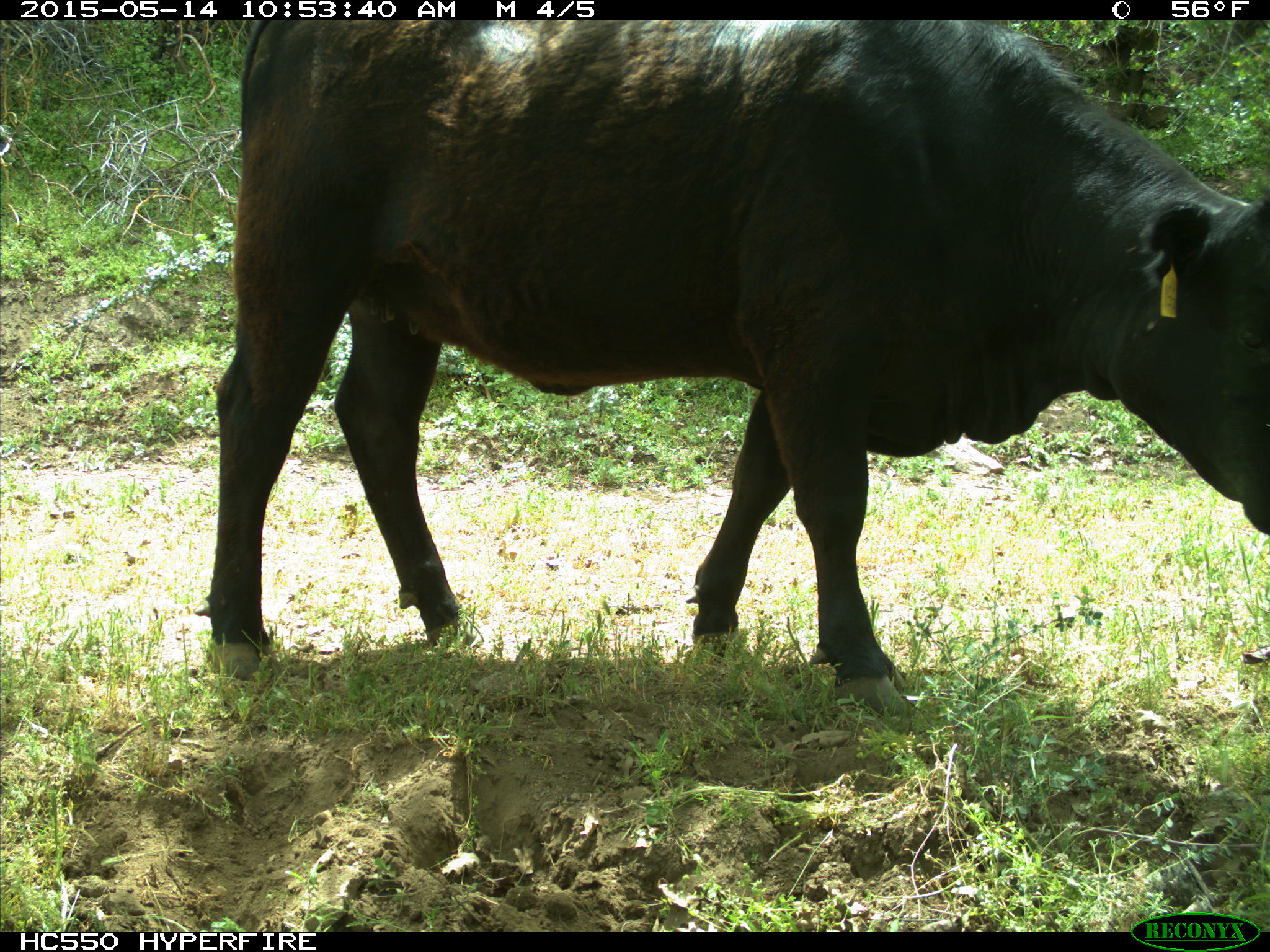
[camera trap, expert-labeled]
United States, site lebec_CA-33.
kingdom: Animalia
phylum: Chordata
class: Mammalia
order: Artiodactyla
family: Bovidae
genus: Bos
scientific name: Bos taurus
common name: domestic cow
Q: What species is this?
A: Bos taurus (domestic cow).